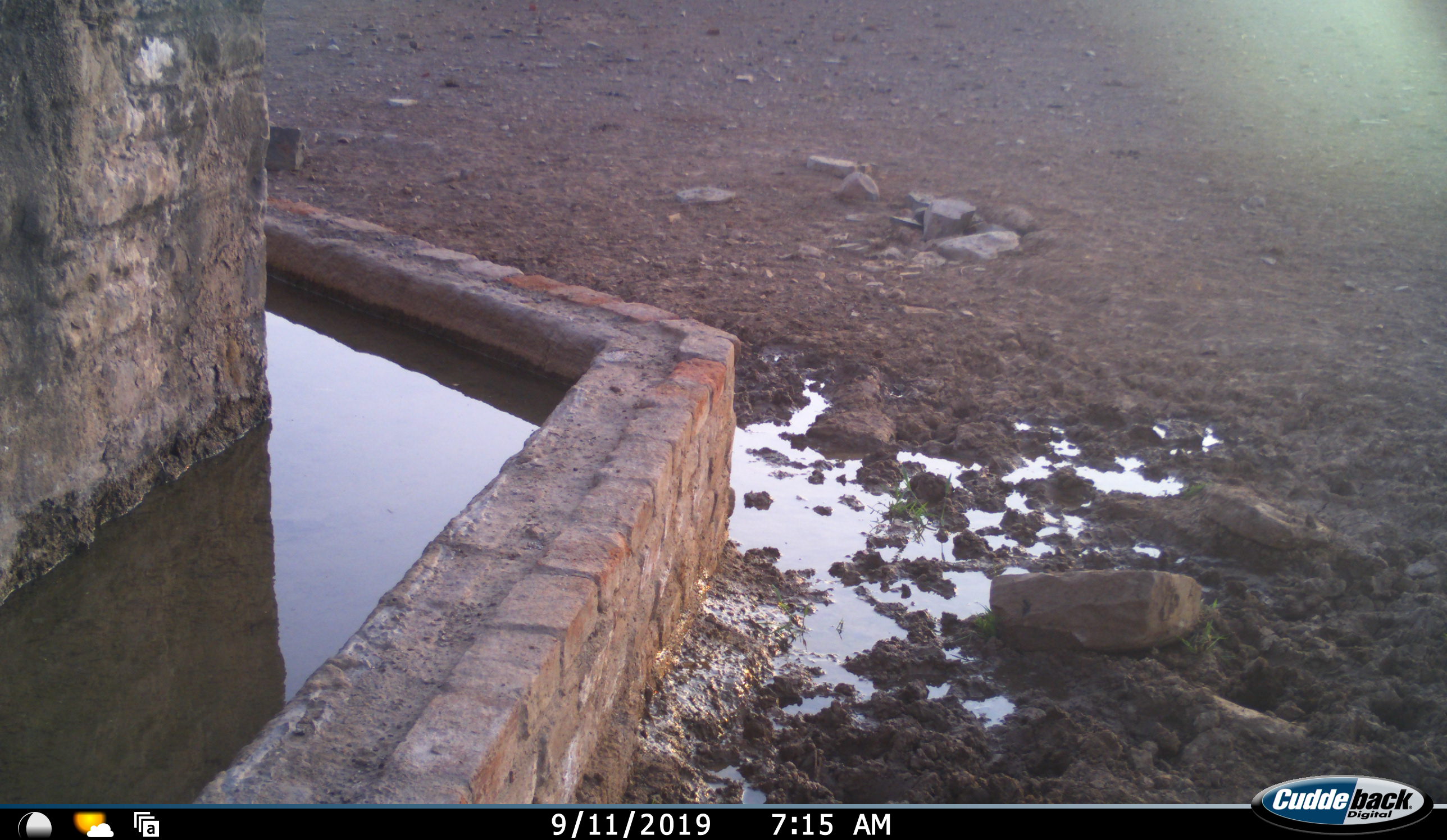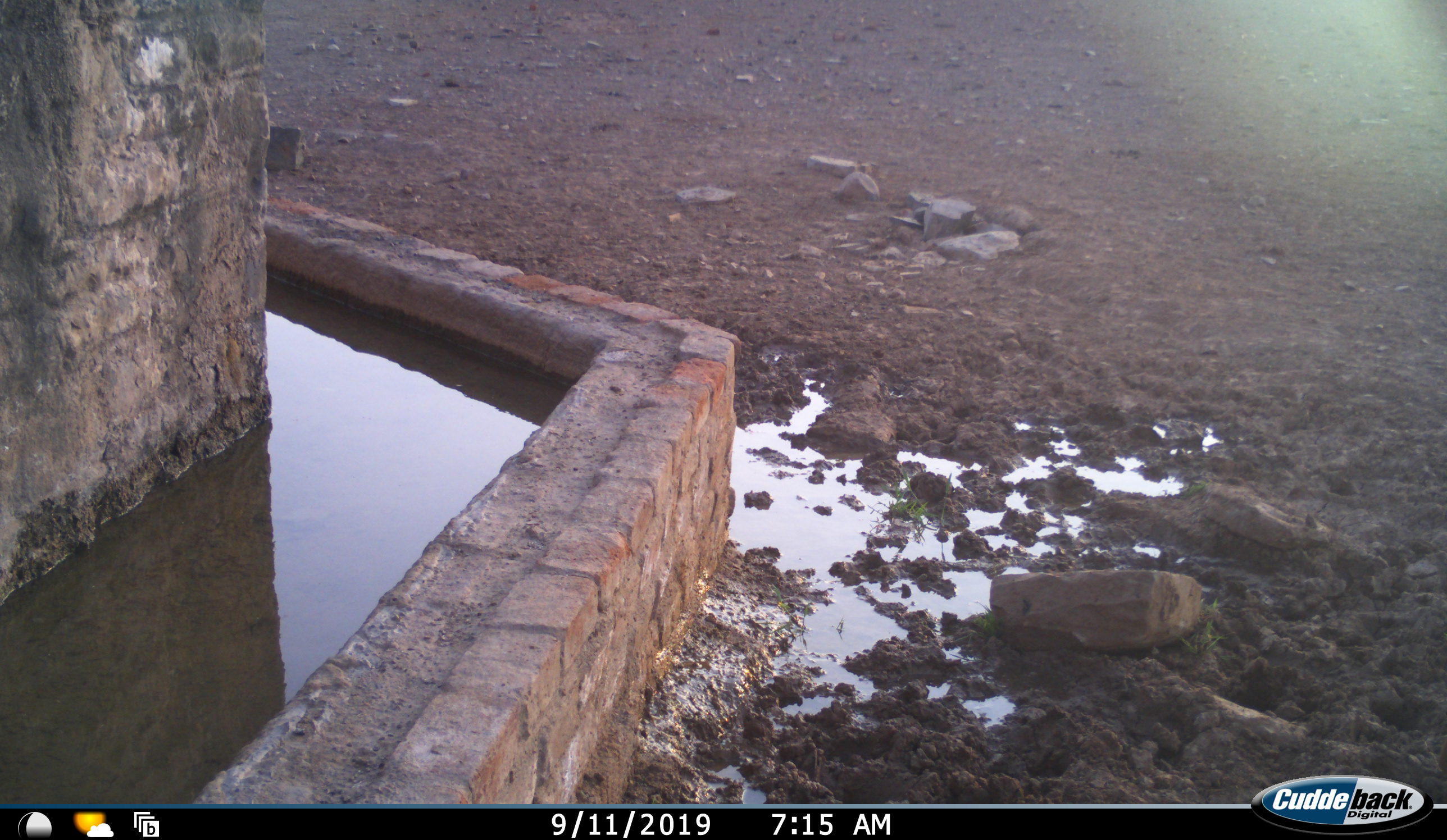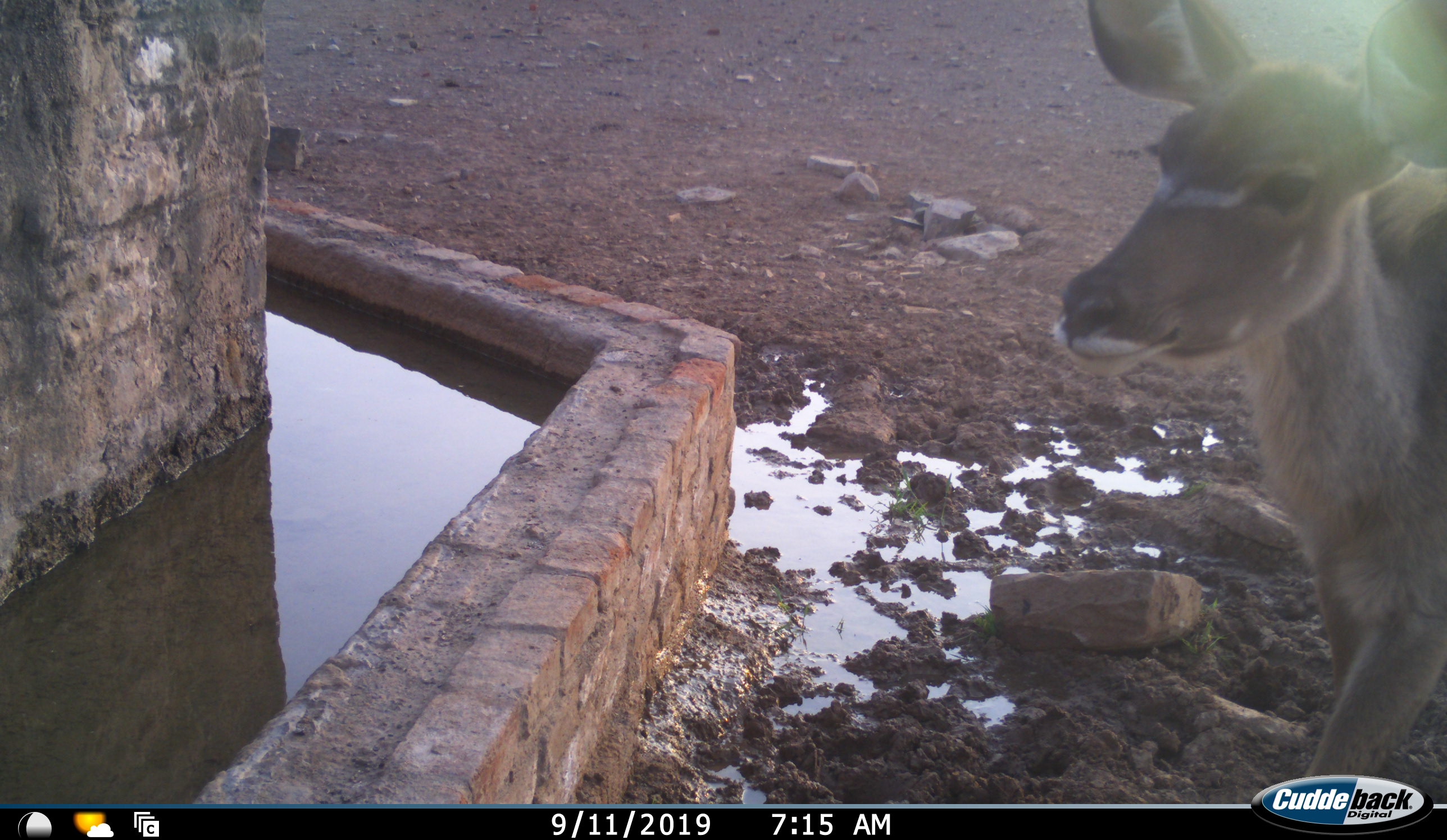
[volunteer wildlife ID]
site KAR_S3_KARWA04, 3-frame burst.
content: unidentified animal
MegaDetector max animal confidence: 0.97